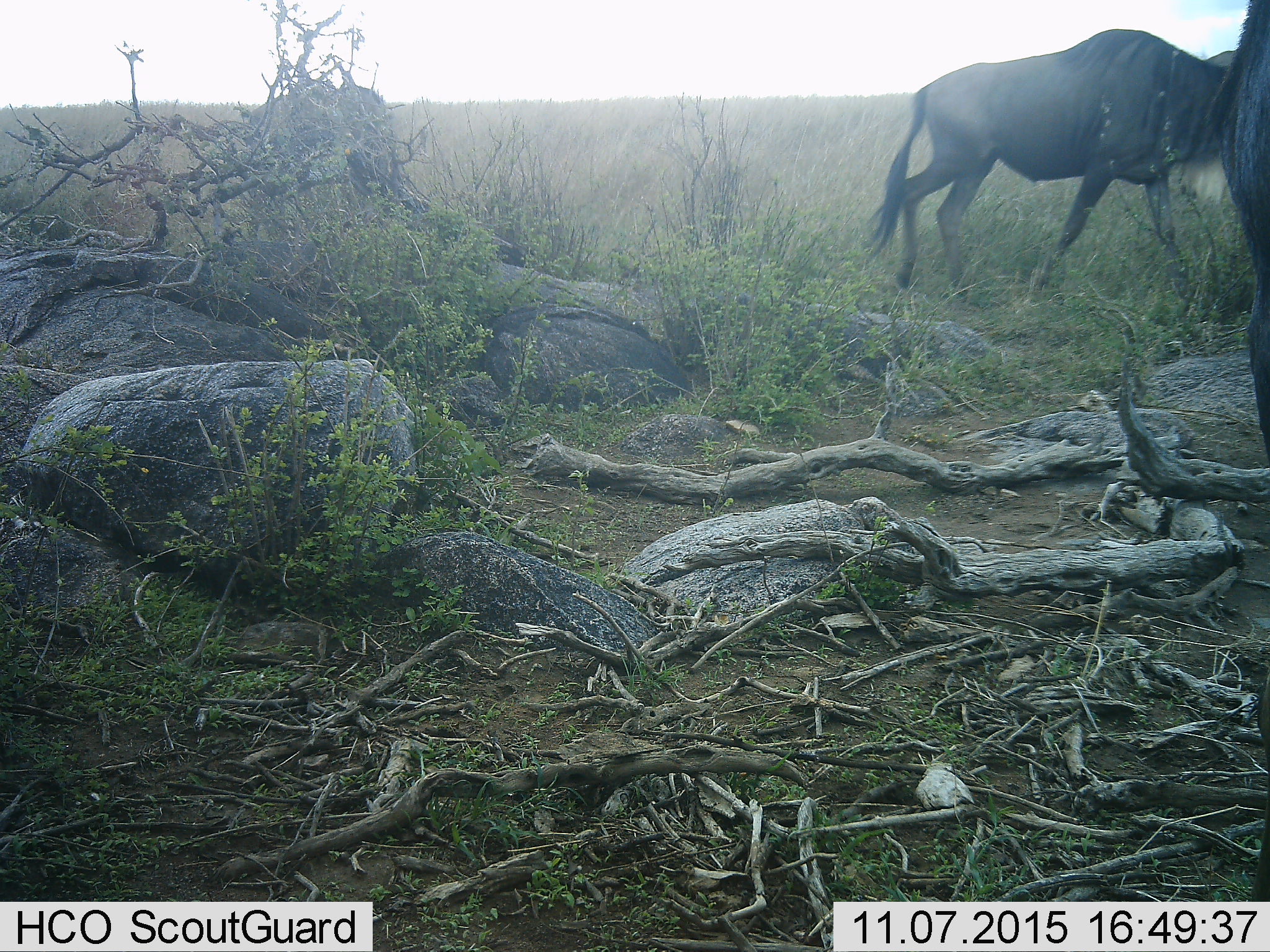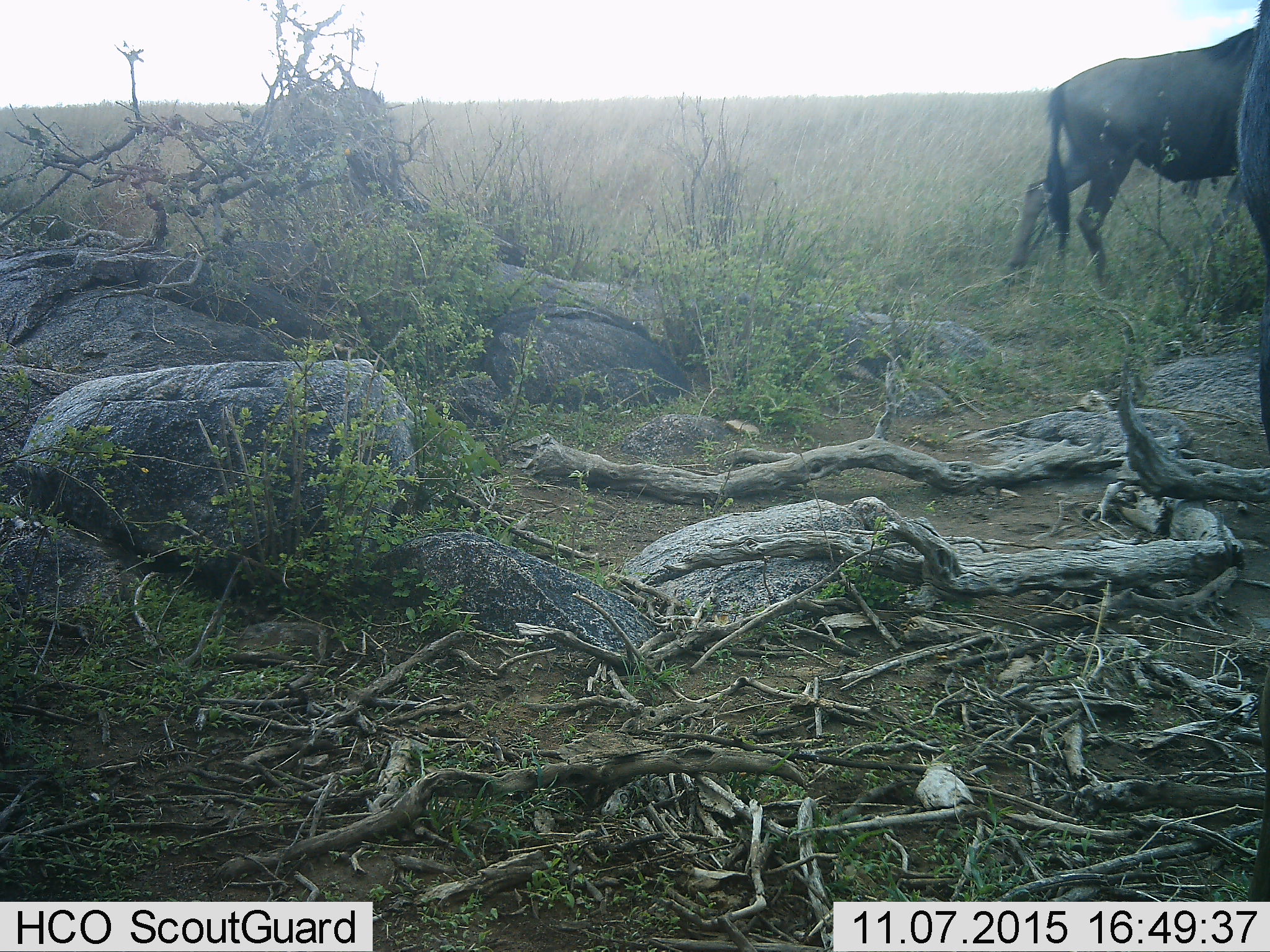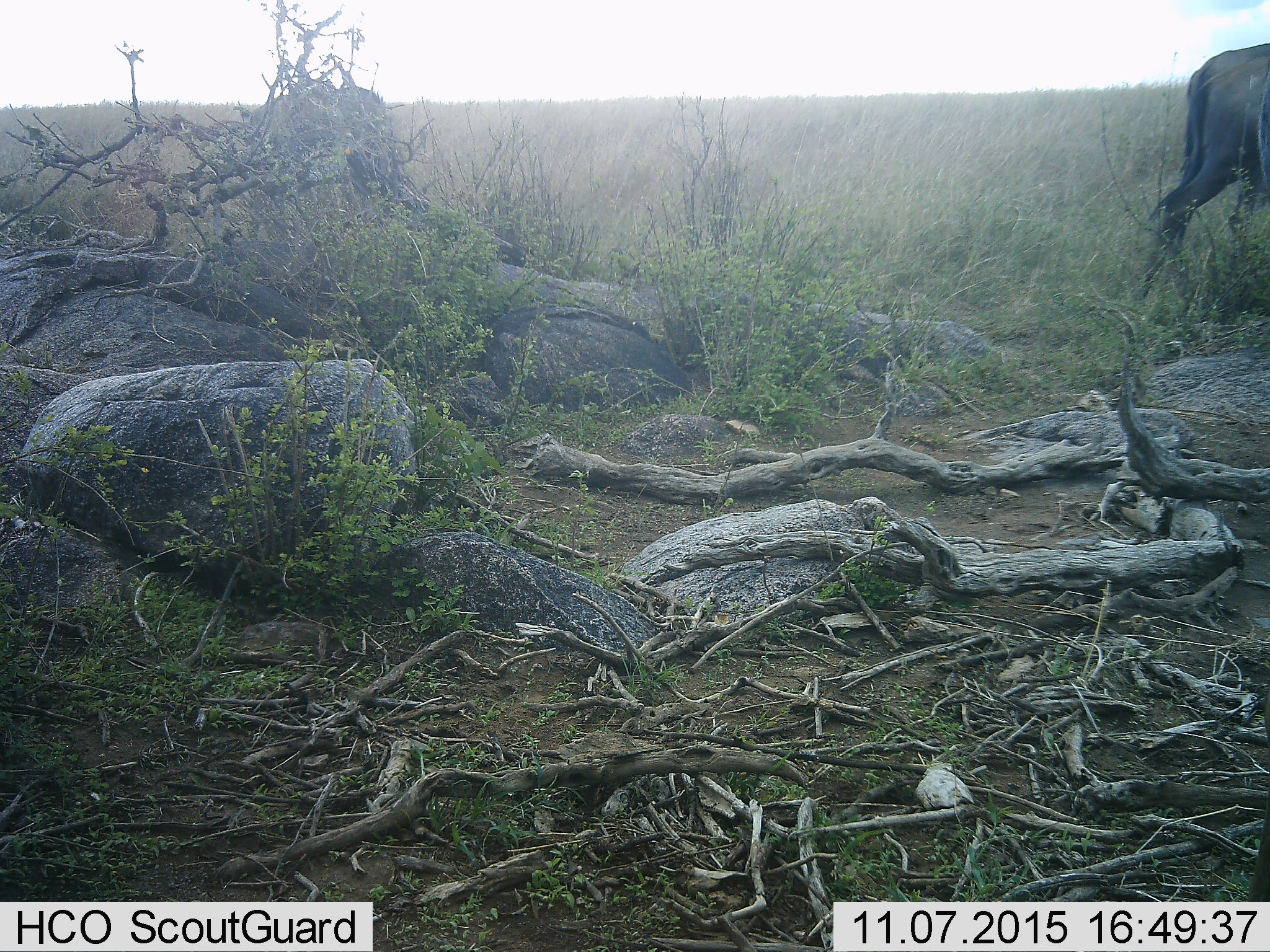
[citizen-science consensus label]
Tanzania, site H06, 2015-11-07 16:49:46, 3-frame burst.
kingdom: Animalia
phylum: Chordata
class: Mammalia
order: Artiodactyla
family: Bovidae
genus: Connochaetes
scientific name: Connochaetes taurinus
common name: blue wildebeest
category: wildebeest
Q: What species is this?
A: Wildebeest (blue wildebeest) (Connochaetes taurinus).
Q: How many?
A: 2.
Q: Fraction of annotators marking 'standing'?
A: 22%.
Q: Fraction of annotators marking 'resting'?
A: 0%.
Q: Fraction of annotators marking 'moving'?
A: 100%.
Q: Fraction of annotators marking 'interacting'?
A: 0%.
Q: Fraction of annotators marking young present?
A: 0%.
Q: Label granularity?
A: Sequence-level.